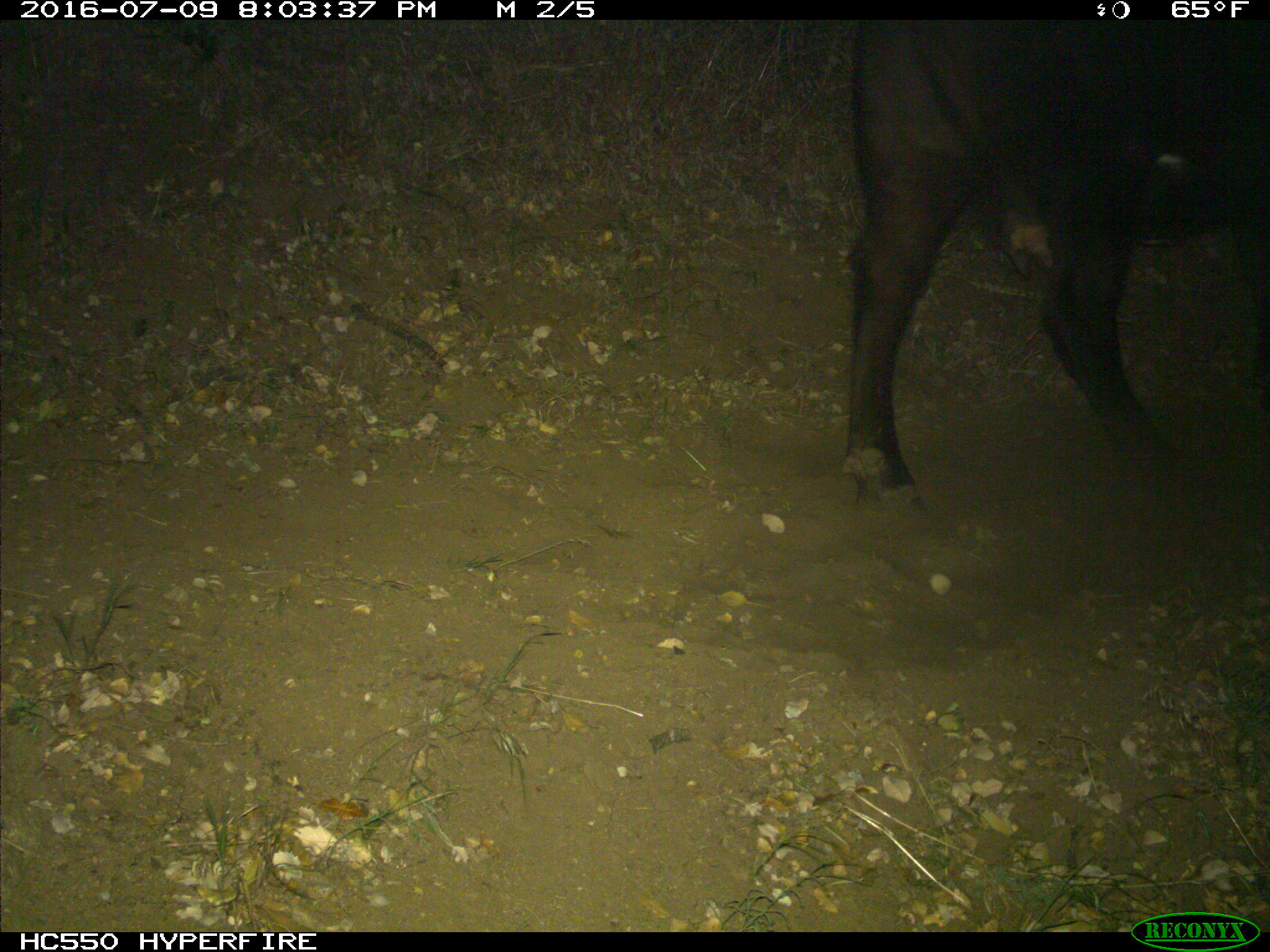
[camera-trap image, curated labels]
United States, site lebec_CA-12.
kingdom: Animalia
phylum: Chordata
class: Mammalia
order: Artiodactyla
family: Bovidae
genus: Bos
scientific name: Bos taurus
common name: domestic cow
Bos taurus (domestic cow).